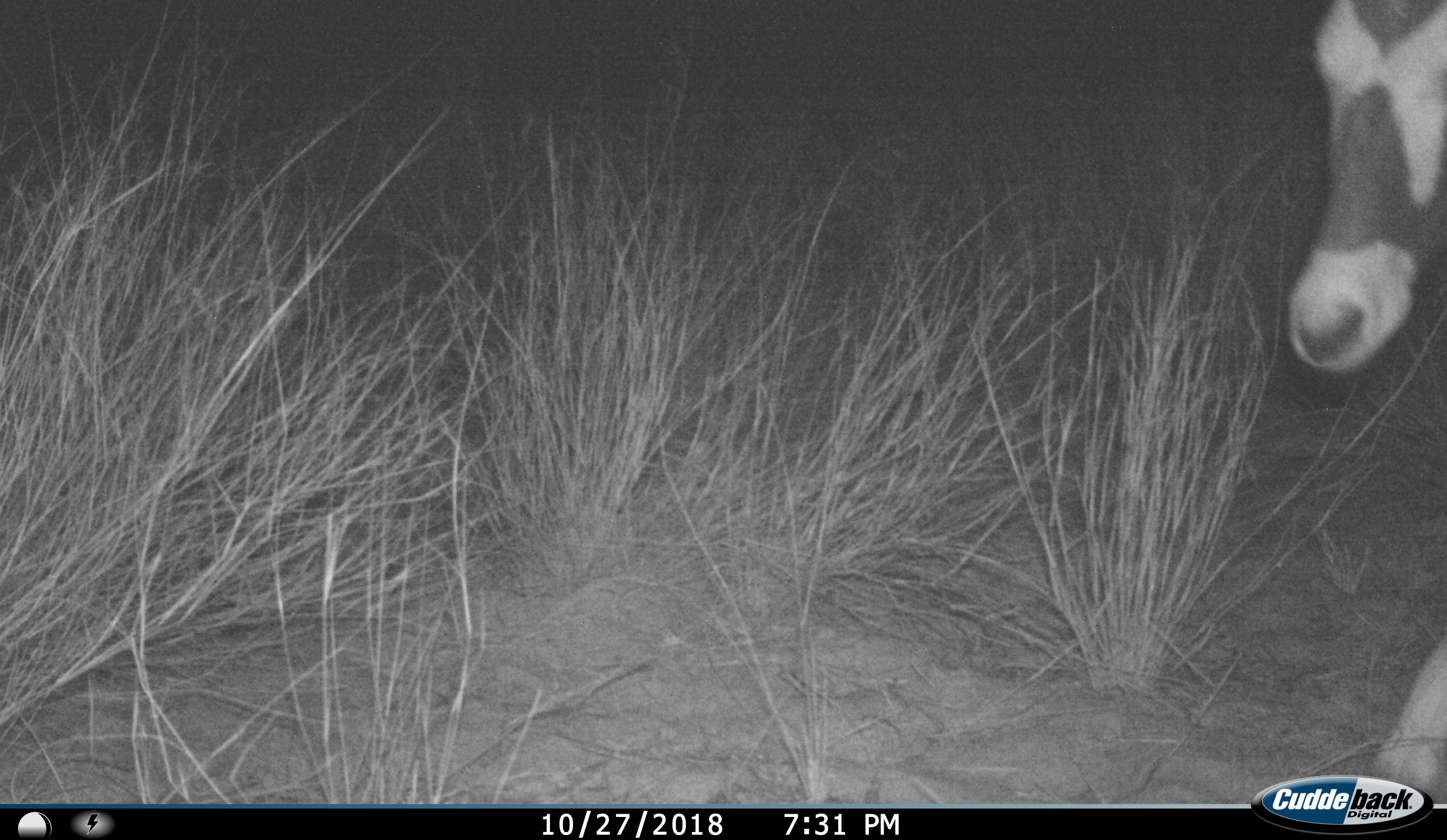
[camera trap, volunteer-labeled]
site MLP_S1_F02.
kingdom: Animalia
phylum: Chordata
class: Mammalia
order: Artiodactyla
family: Bovidae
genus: Oryx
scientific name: Oryx gazella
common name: gemsbok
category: oryx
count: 1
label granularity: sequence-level